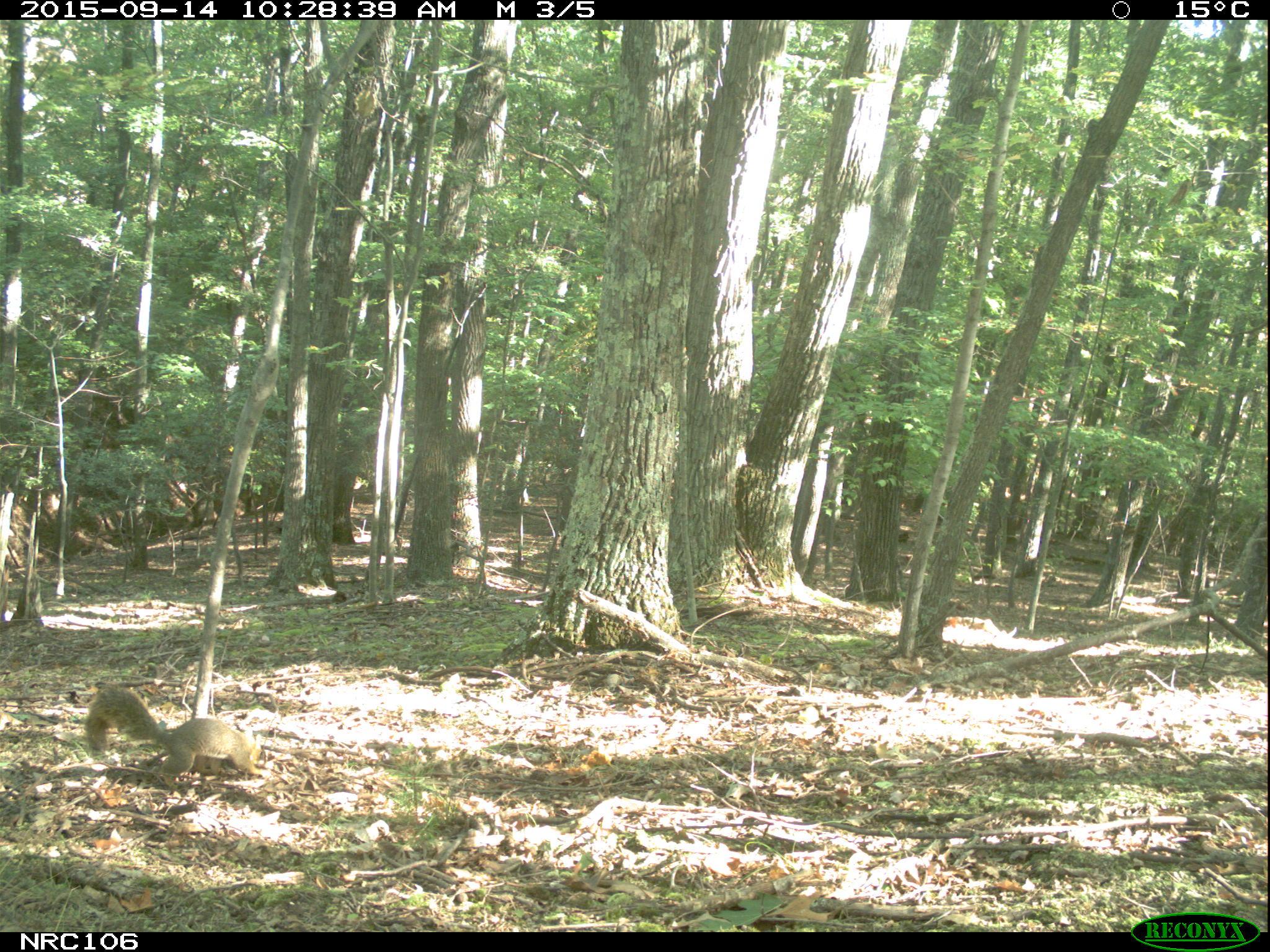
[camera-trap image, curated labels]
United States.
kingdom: Animalia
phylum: Chordata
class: Mammalia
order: Rodentia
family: Sciuridae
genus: Sciurus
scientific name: Sciurus niger cinereus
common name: eastern fox squirrel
Eastern Fox Squirrel (Sciurus niger cinereus).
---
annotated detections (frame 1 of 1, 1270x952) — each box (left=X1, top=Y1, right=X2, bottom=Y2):
Eastern Fox Squirrel: (left=81, top=679, right=267, bottom=787)